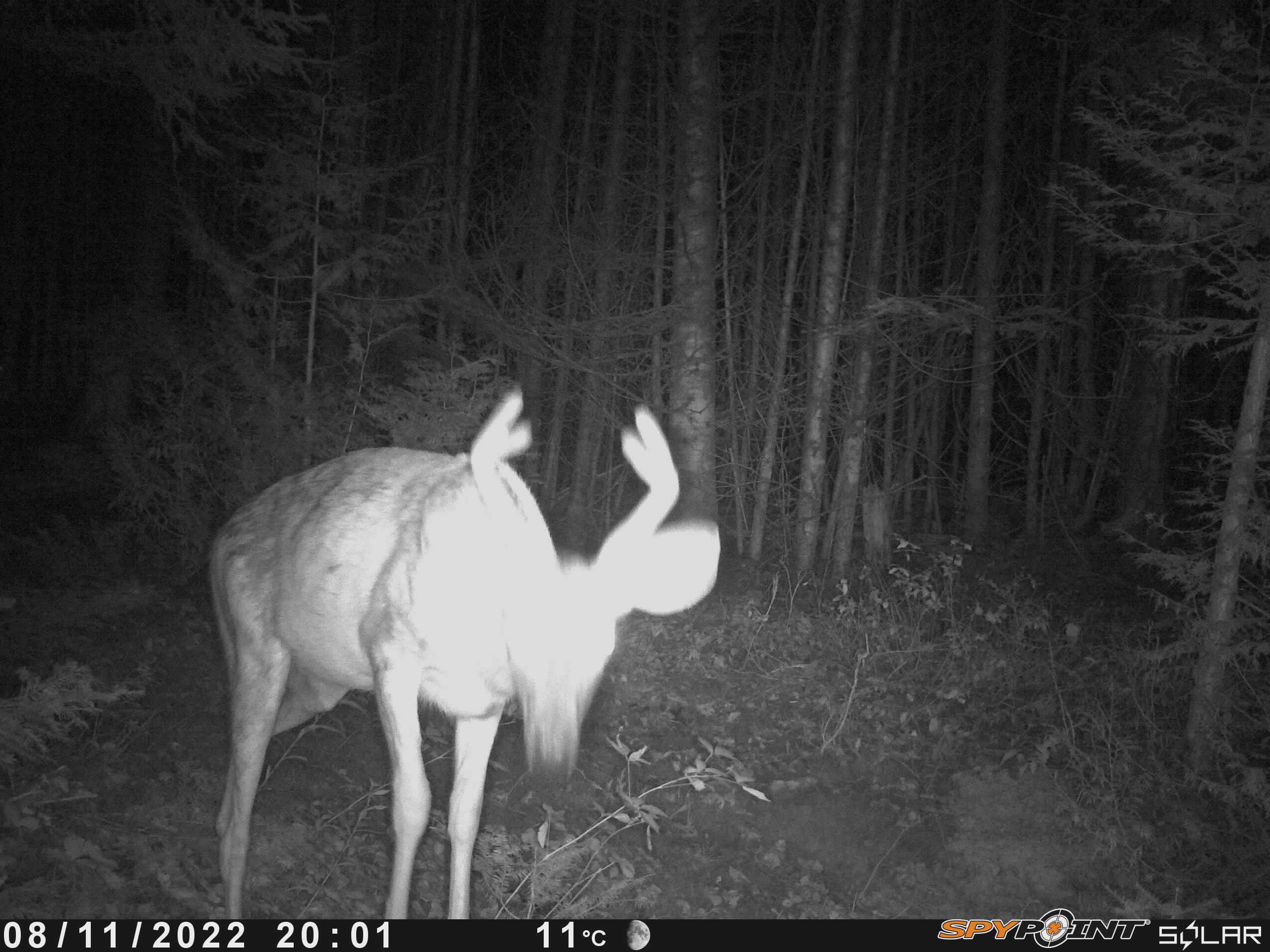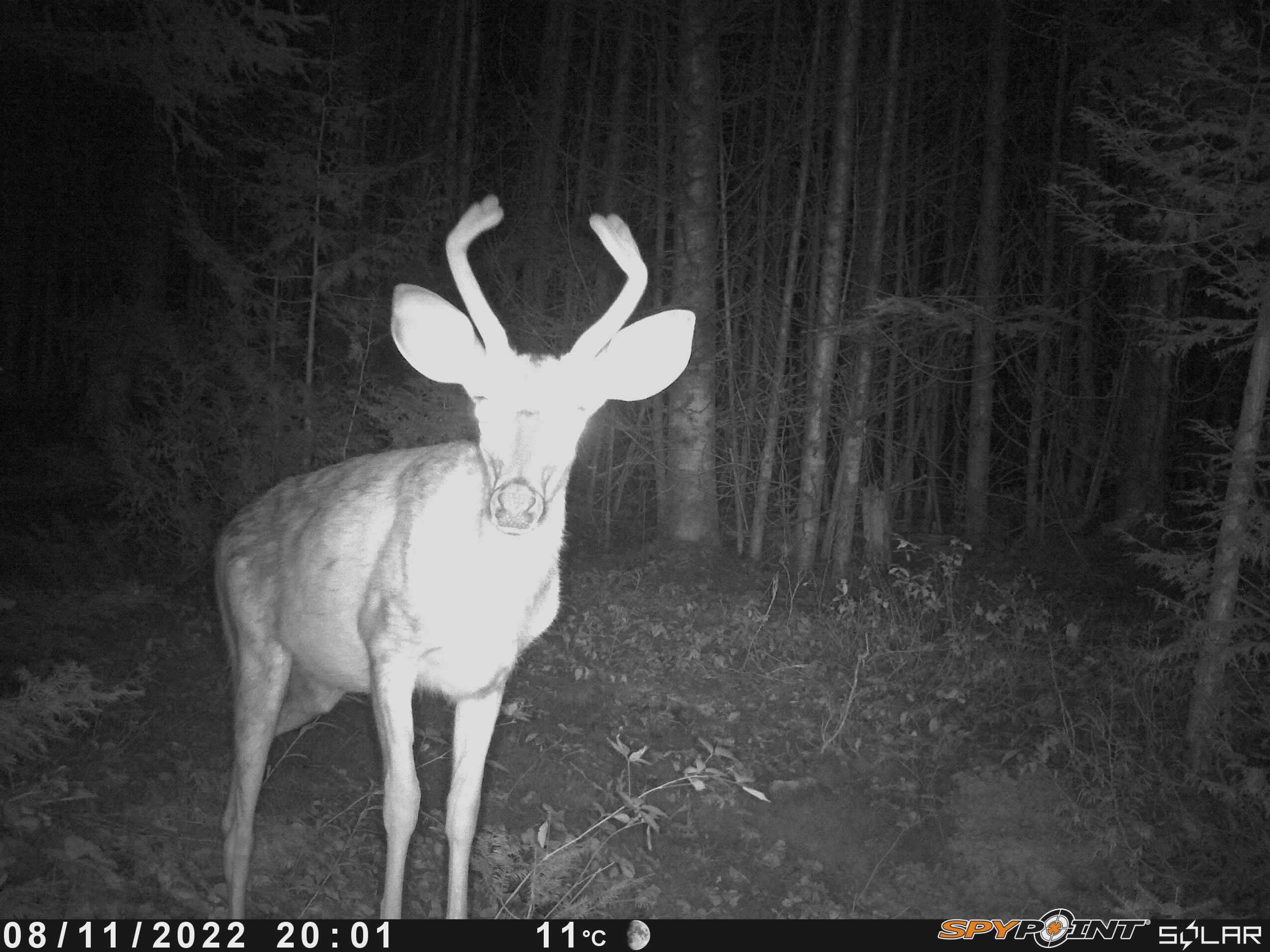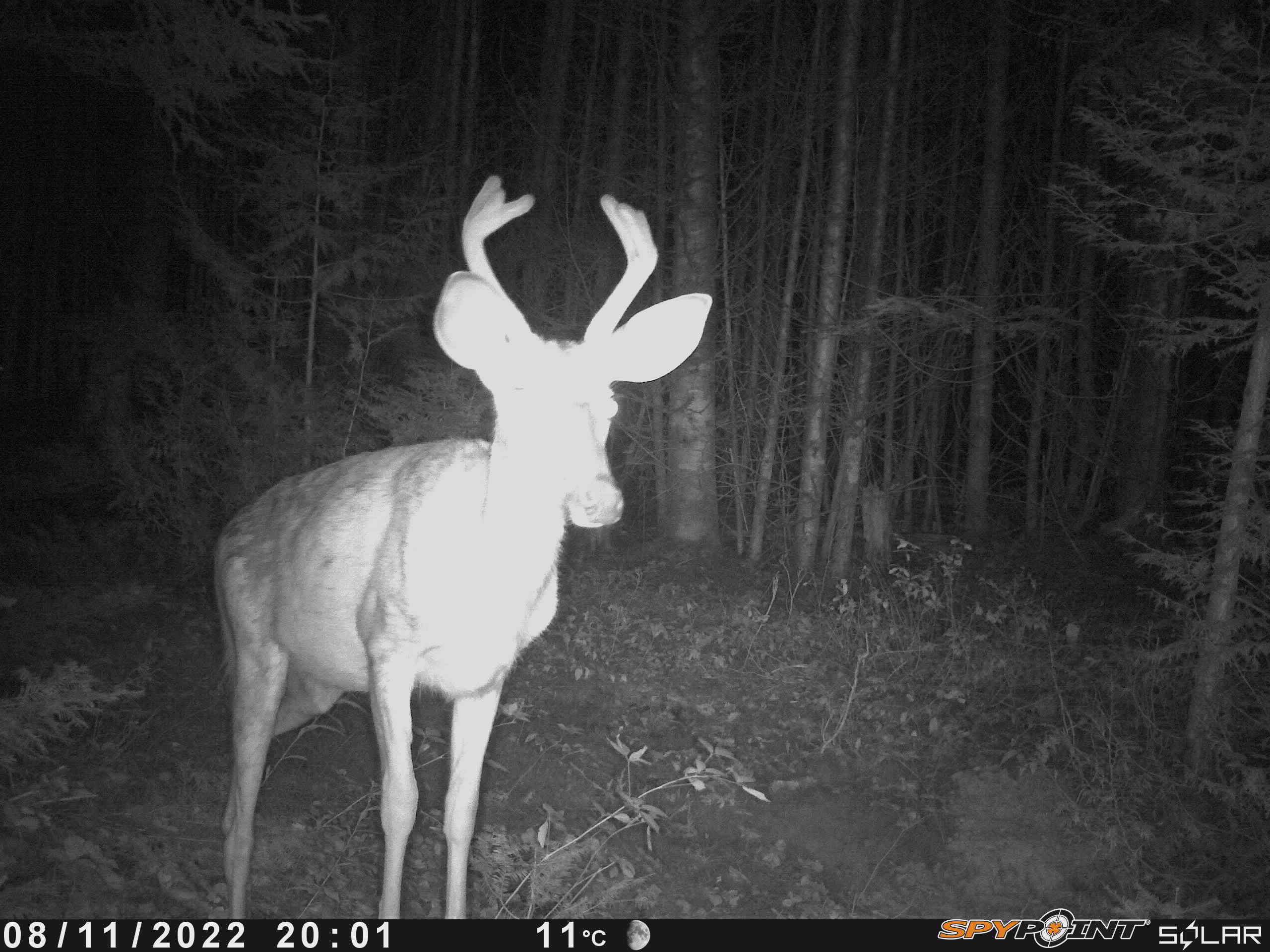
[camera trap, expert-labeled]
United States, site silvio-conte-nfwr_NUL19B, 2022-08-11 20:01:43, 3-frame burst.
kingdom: Animalia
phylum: Chordata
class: Mammalia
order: Artiodactyla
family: Cervidae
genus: Odocoileus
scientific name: Odocoileus virginianus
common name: white-tailed deer